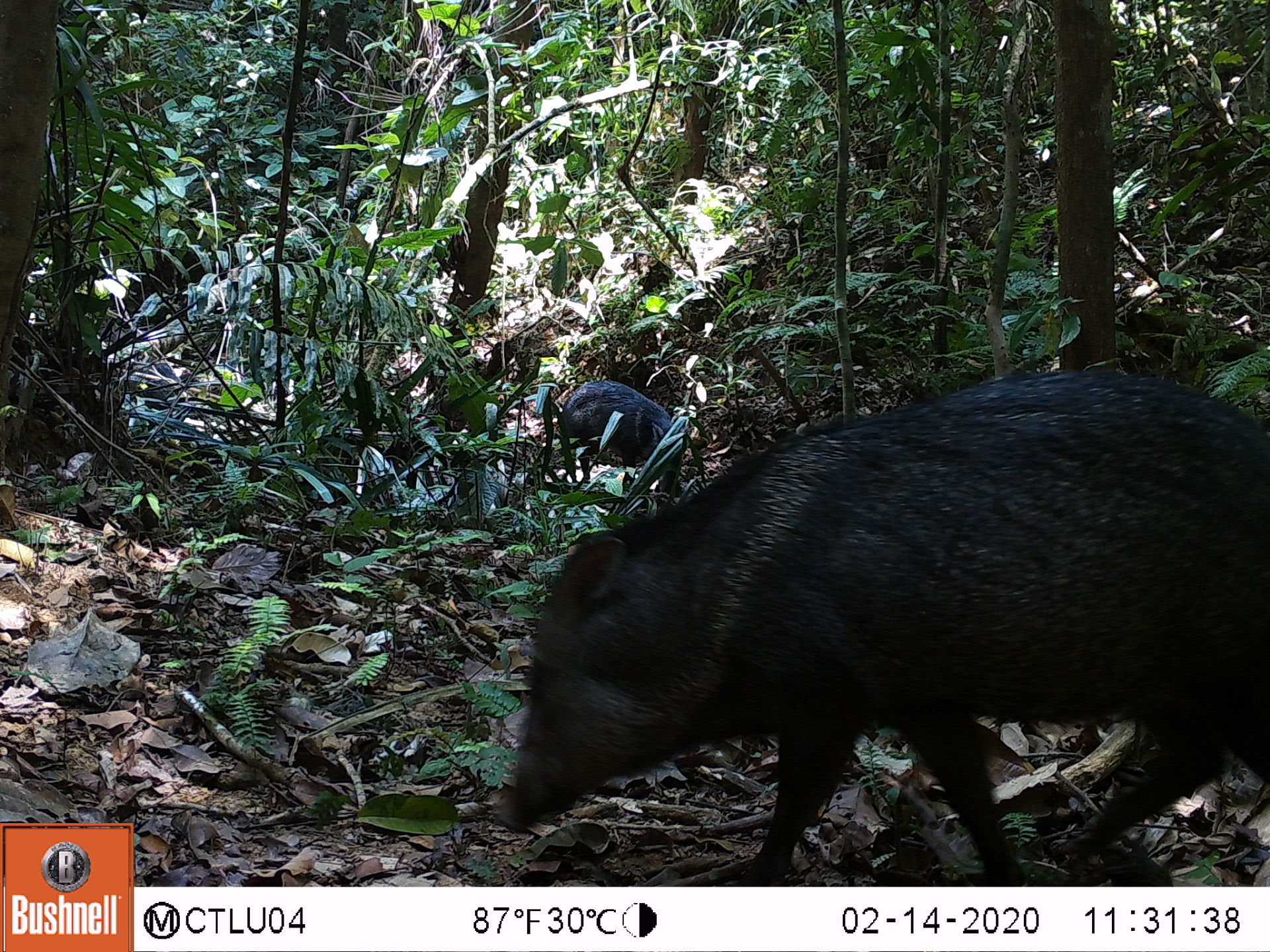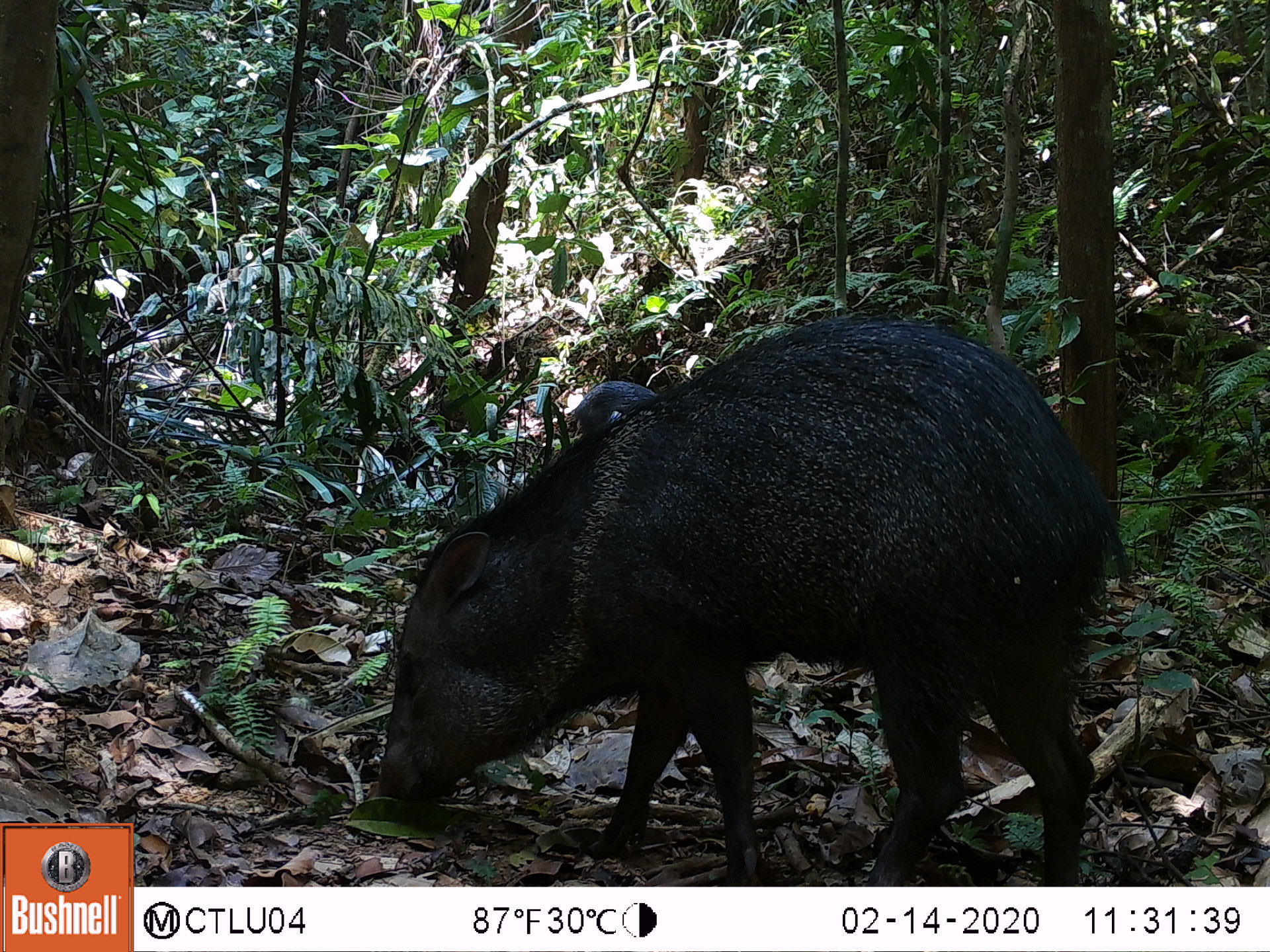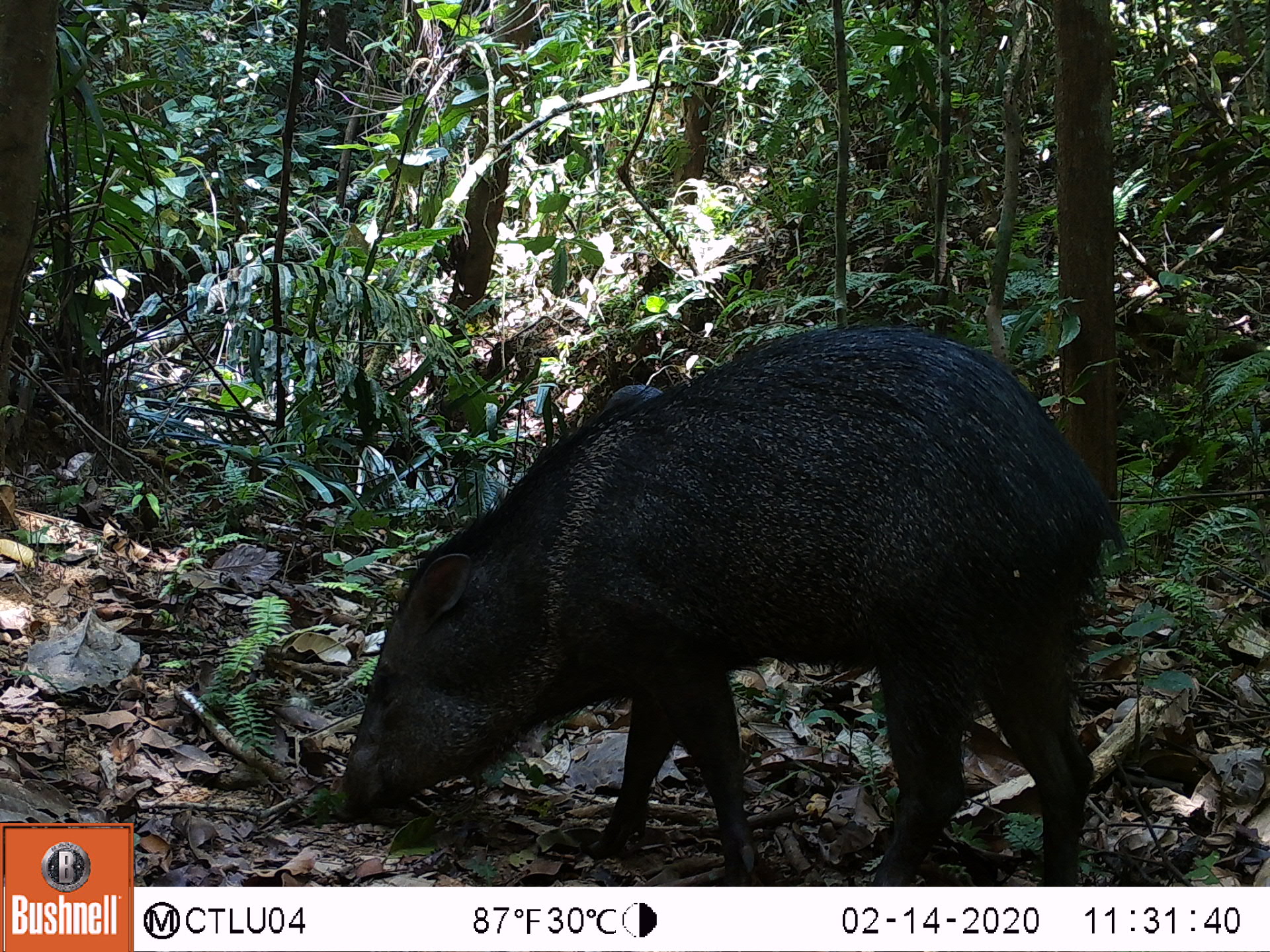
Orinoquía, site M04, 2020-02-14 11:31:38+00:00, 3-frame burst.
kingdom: Animalia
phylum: Chordata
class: Mammalia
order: Artiodactyla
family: Tayassuidae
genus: Pecari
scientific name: Pecari tajacu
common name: collared peccary